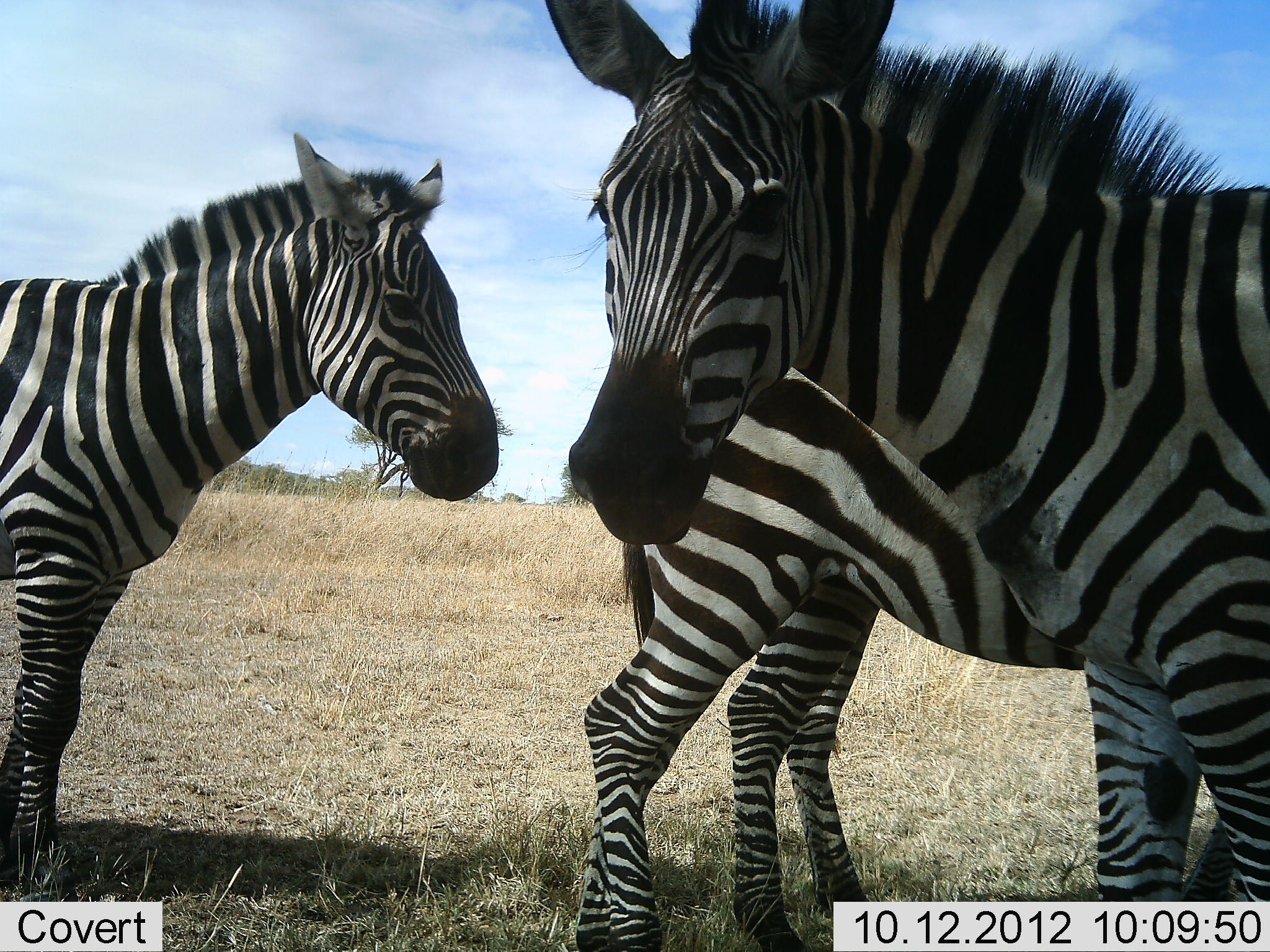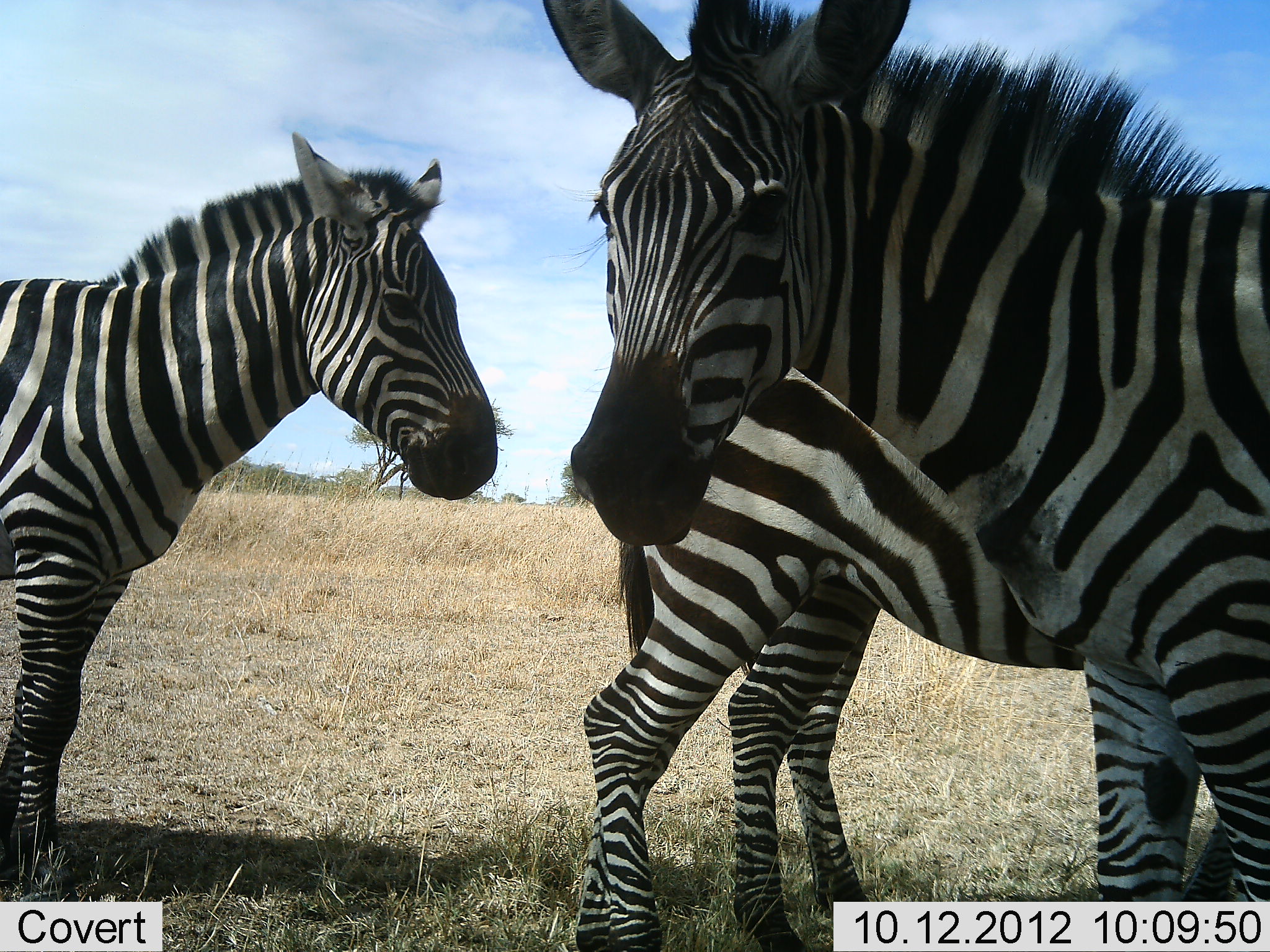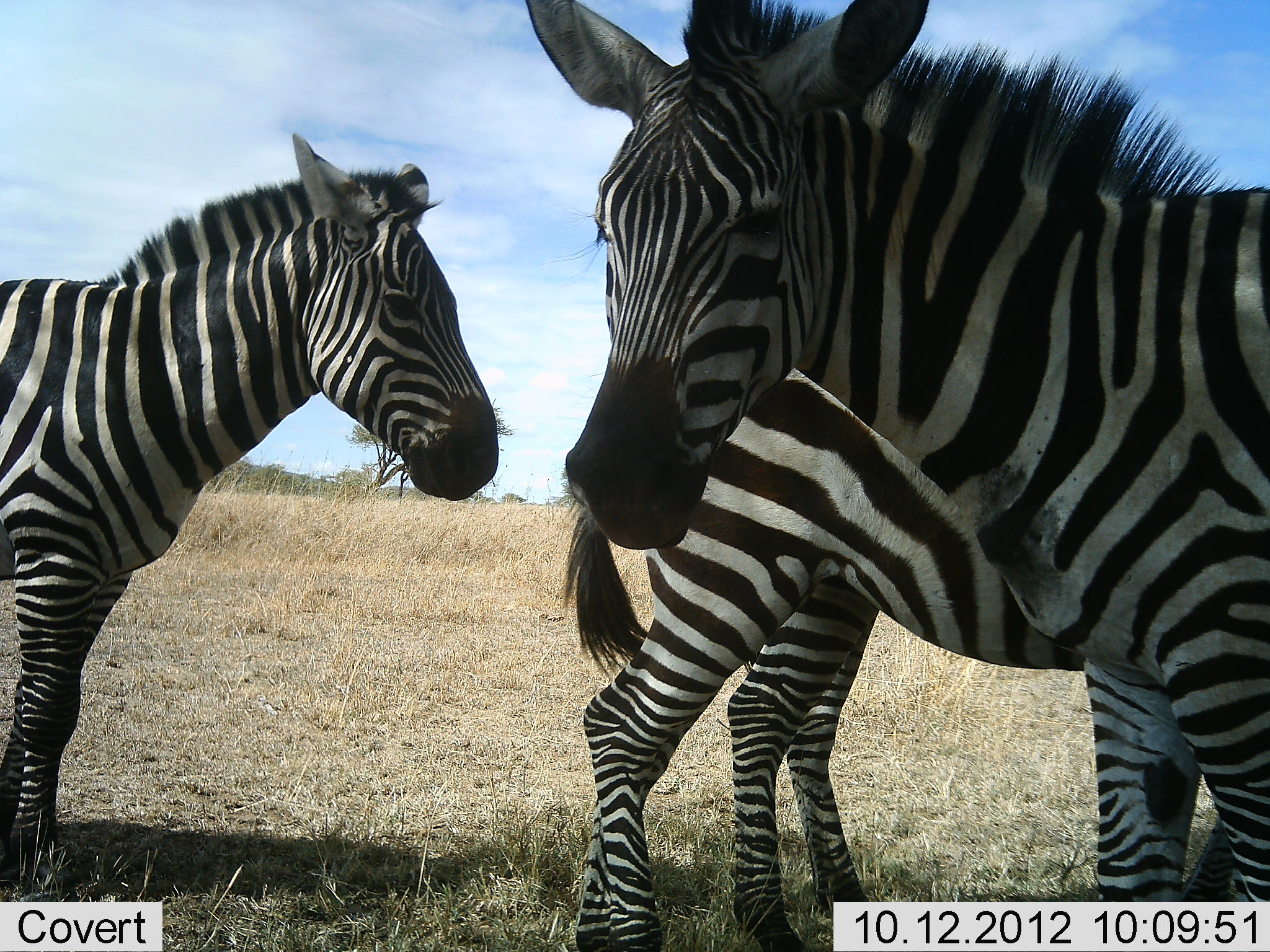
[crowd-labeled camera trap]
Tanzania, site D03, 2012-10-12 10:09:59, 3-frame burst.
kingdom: Animalia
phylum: Chordata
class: Mammalia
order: Perissodactyla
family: Equidae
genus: Equus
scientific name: Equus quagga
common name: plains zebra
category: zebra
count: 4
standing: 100%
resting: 0%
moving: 0%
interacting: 10%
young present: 10%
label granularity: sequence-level